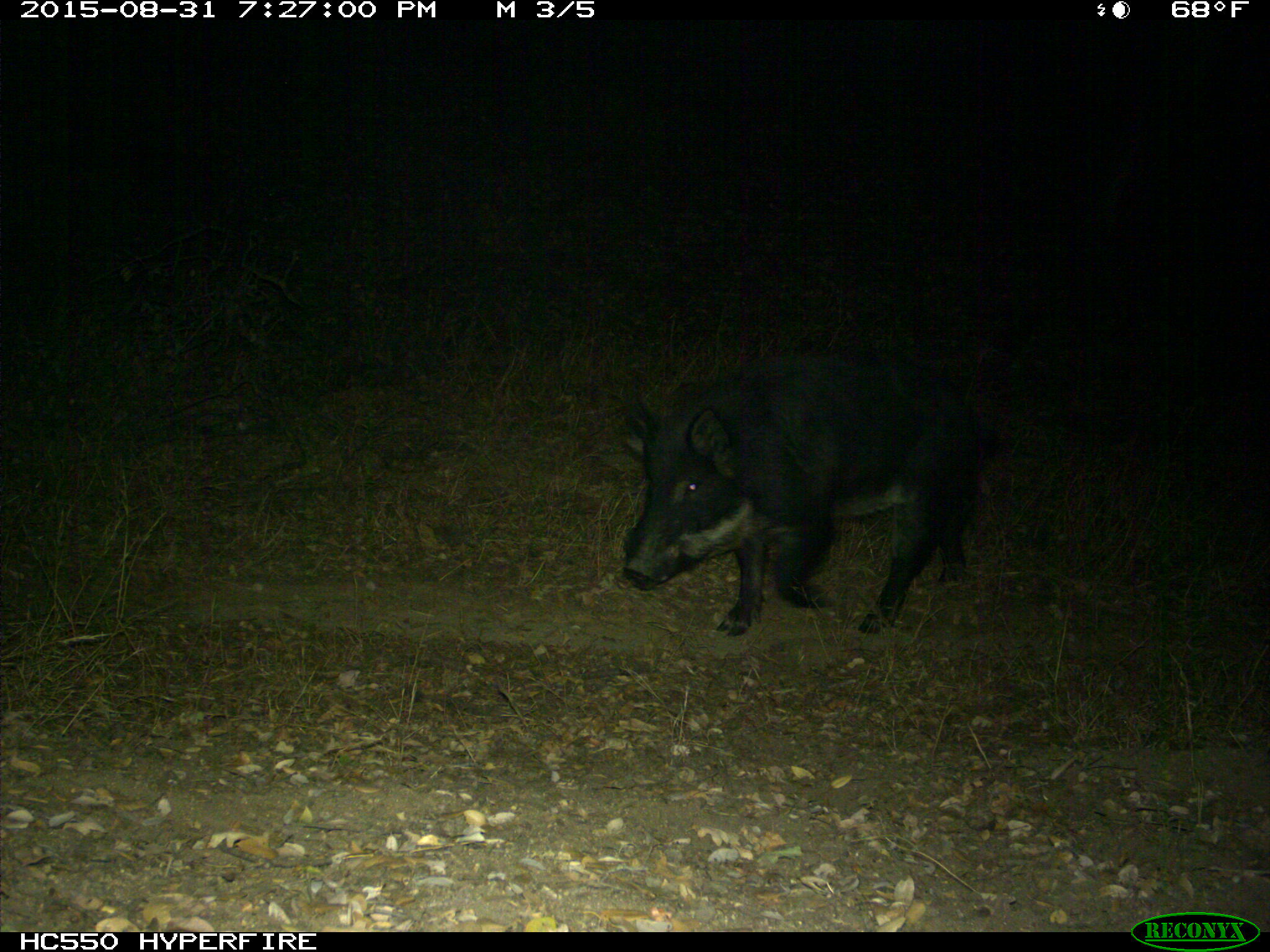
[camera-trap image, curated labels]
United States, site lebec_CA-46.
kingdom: Animalia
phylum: Chordata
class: Mammalia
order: Artiodactyla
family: Suidae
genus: Sus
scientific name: Sus scrofa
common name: wild boar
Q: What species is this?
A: Sus scrofa (wild boar).